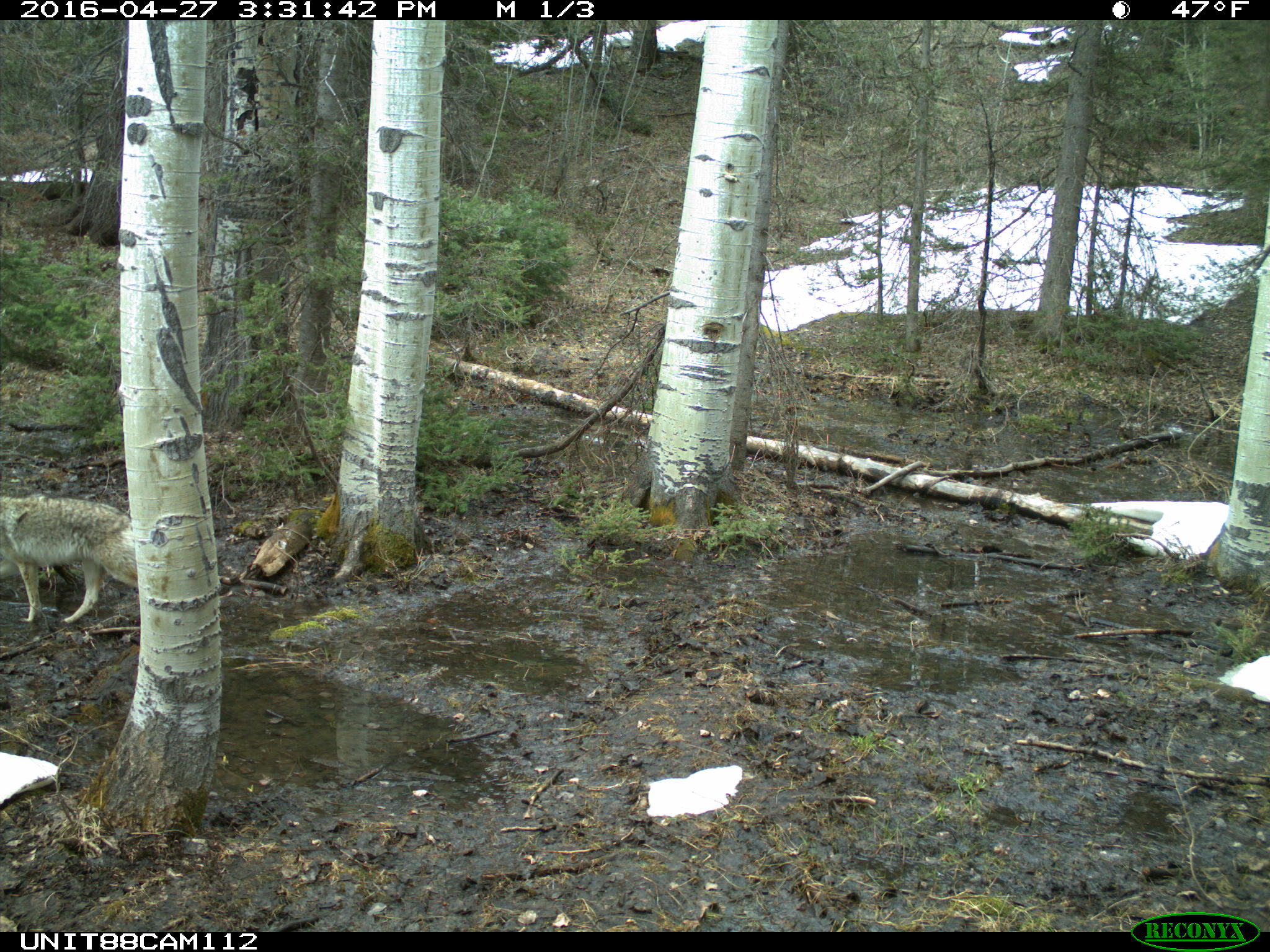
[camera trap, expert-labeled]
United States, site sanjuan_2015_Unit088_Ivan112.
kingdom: Animalia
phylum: Chordata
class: Mammalia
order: Carnivora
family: Canidae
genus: Canis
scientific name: Canis latrans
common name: coyote